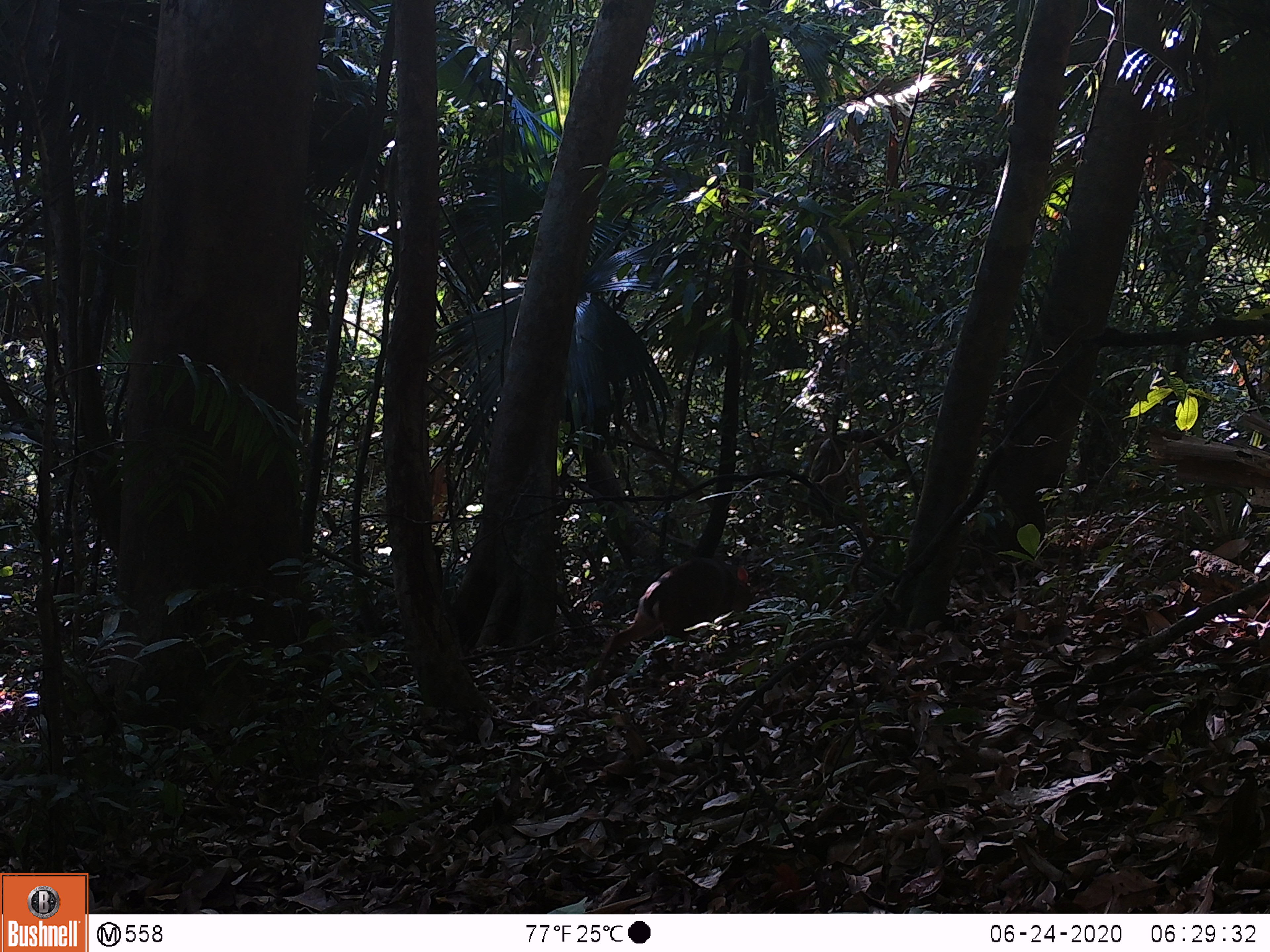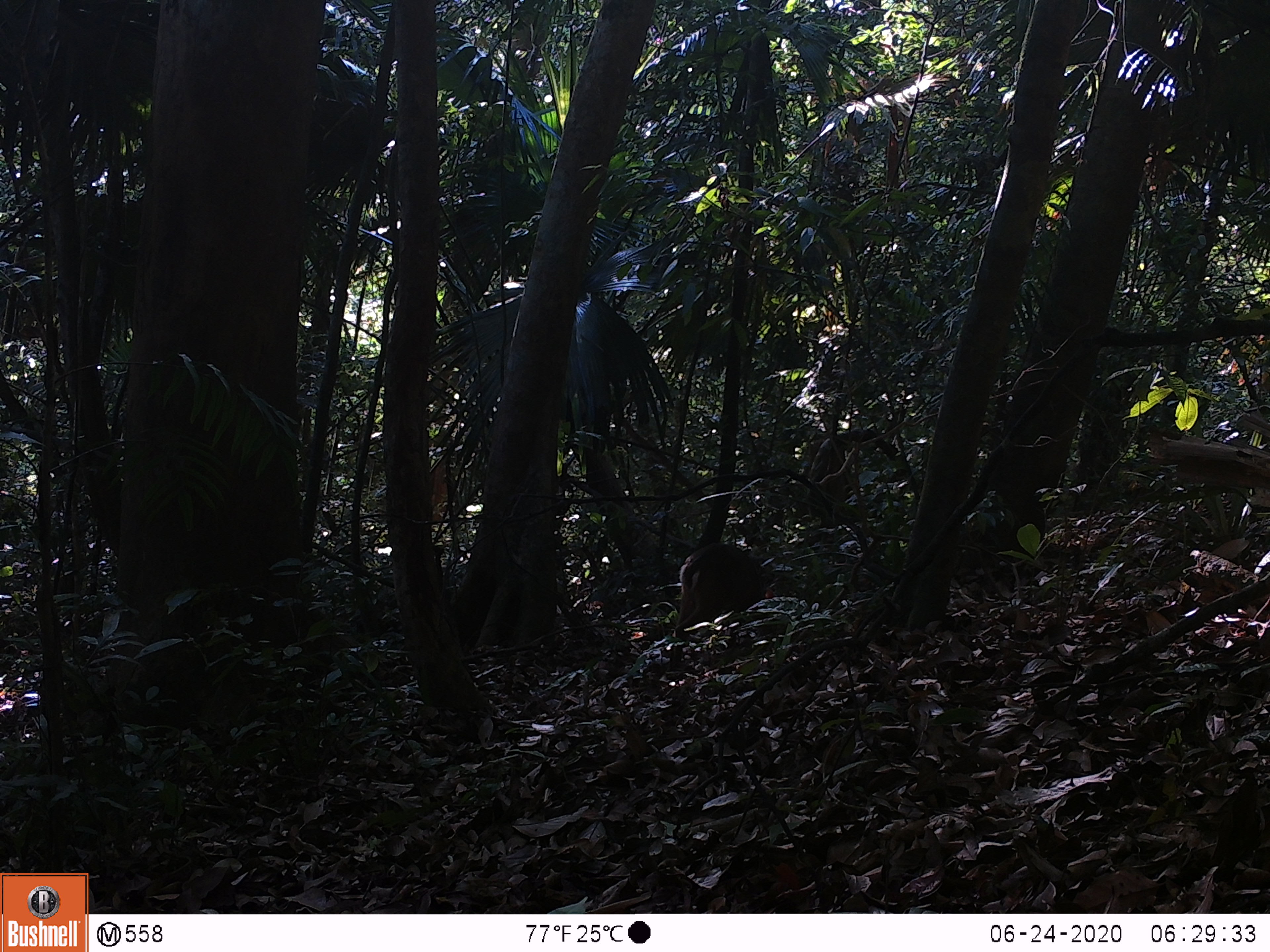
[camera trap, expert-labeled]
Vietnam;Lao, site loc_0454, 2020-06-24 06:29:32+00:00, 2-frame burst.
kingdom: Animalia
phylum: Chordata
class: Mammalia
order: Artiodactyla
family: Cervidae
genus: Muntiacus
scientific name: Muntiacus vuquangensis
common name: large-antlered muntjac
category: large antlered muntjac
Large antlered muntjac (large-antlered muntjac) (Muntiacus vuquangensis). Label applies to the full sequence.